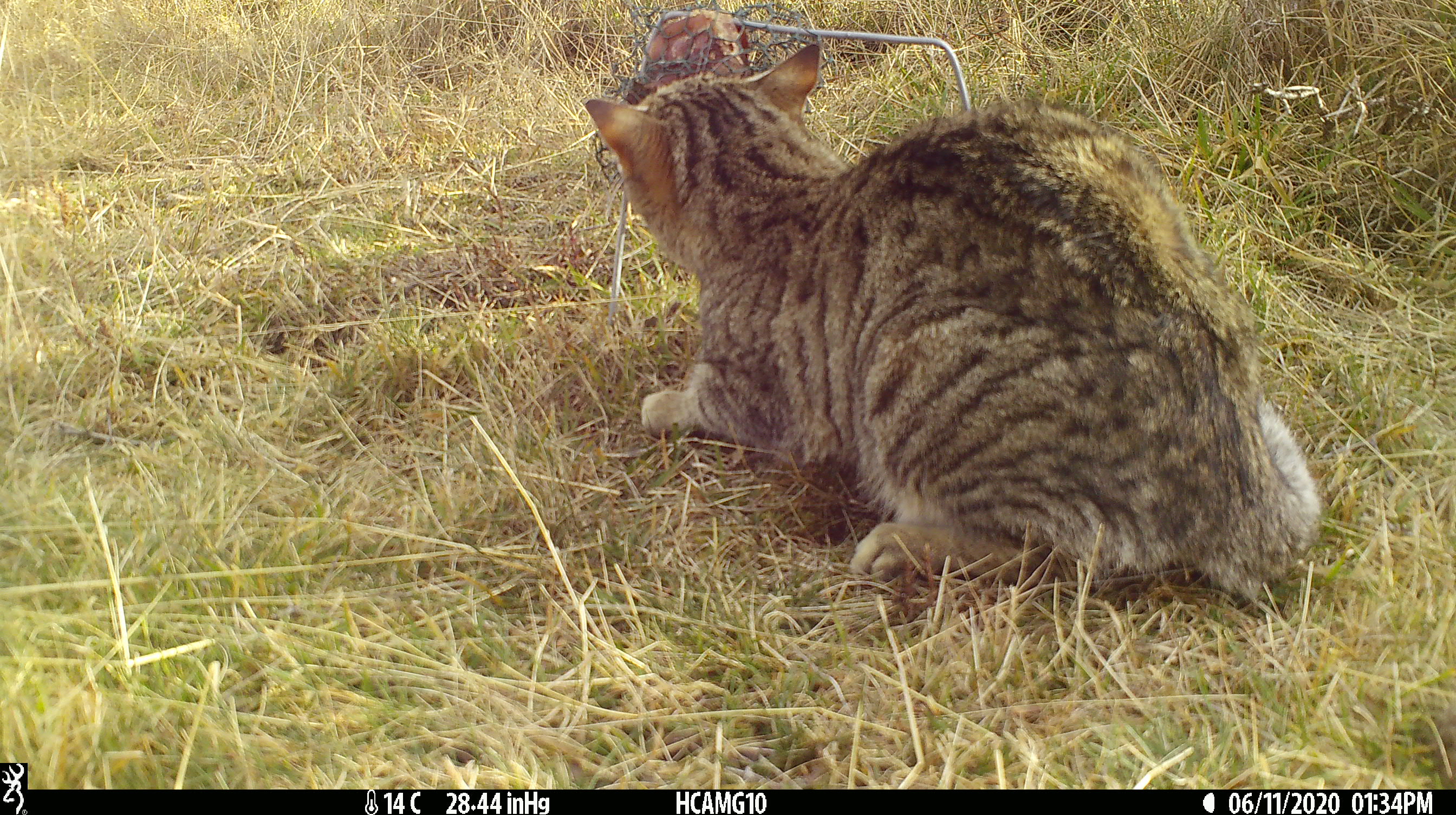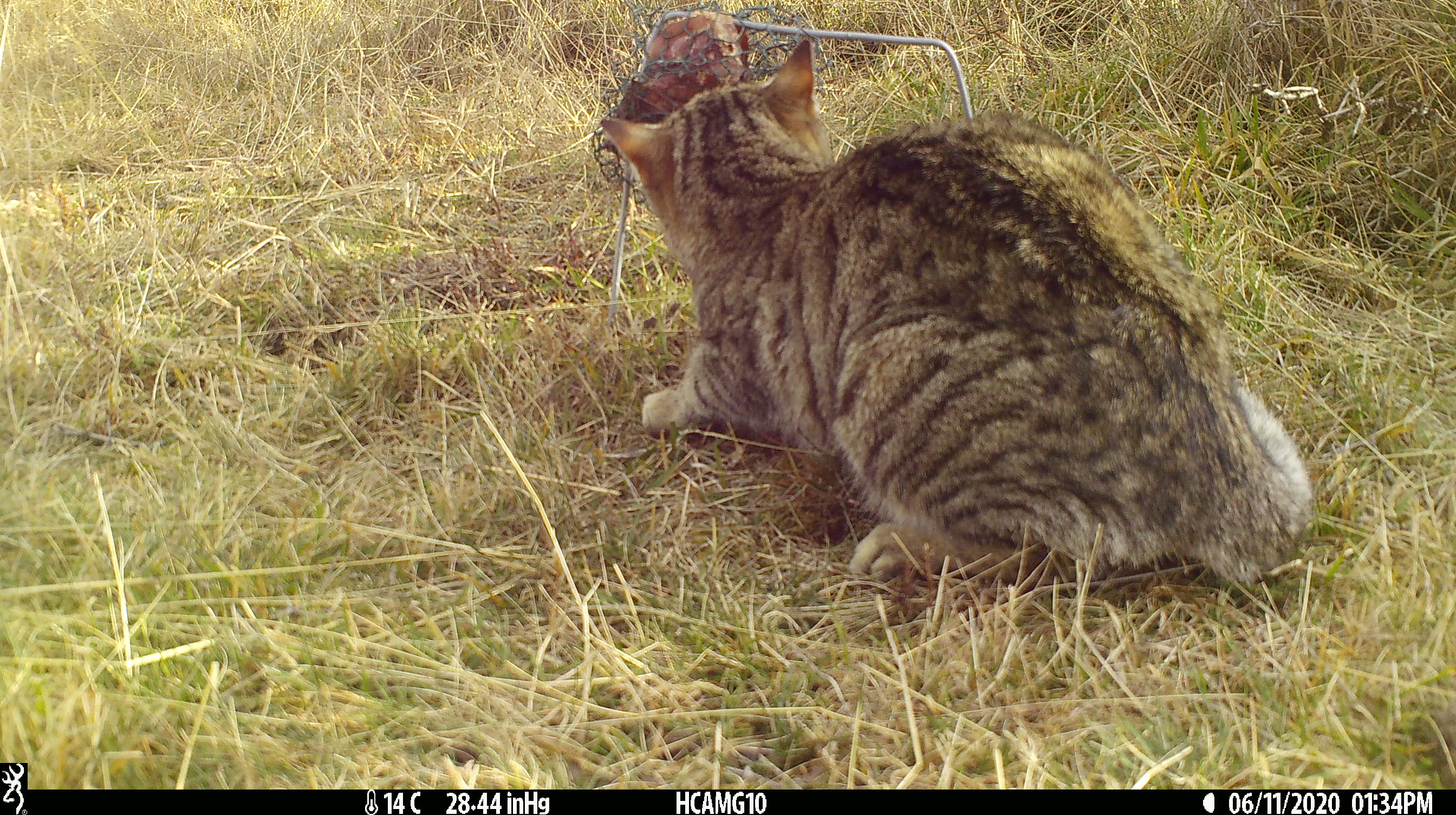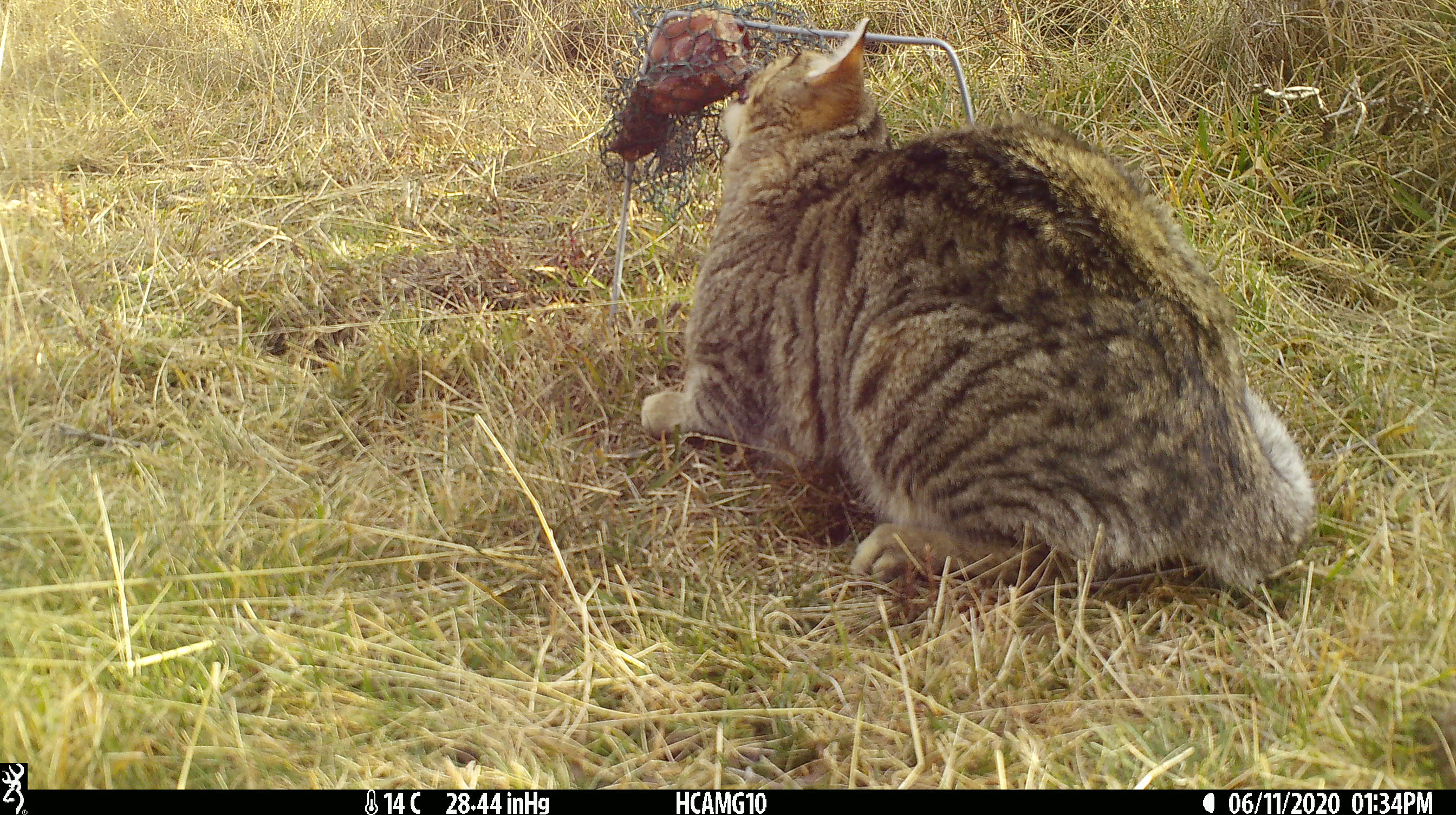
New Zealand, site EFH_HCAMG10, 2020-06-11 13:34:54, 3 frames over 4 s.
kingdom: Animalia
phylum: Chordata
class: Mammalia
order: Carnivora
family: Felidae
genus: Felis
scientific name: Felis catus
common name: domestic cat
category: cat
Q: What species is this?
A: Cat (domestic cat) (Felis catus).